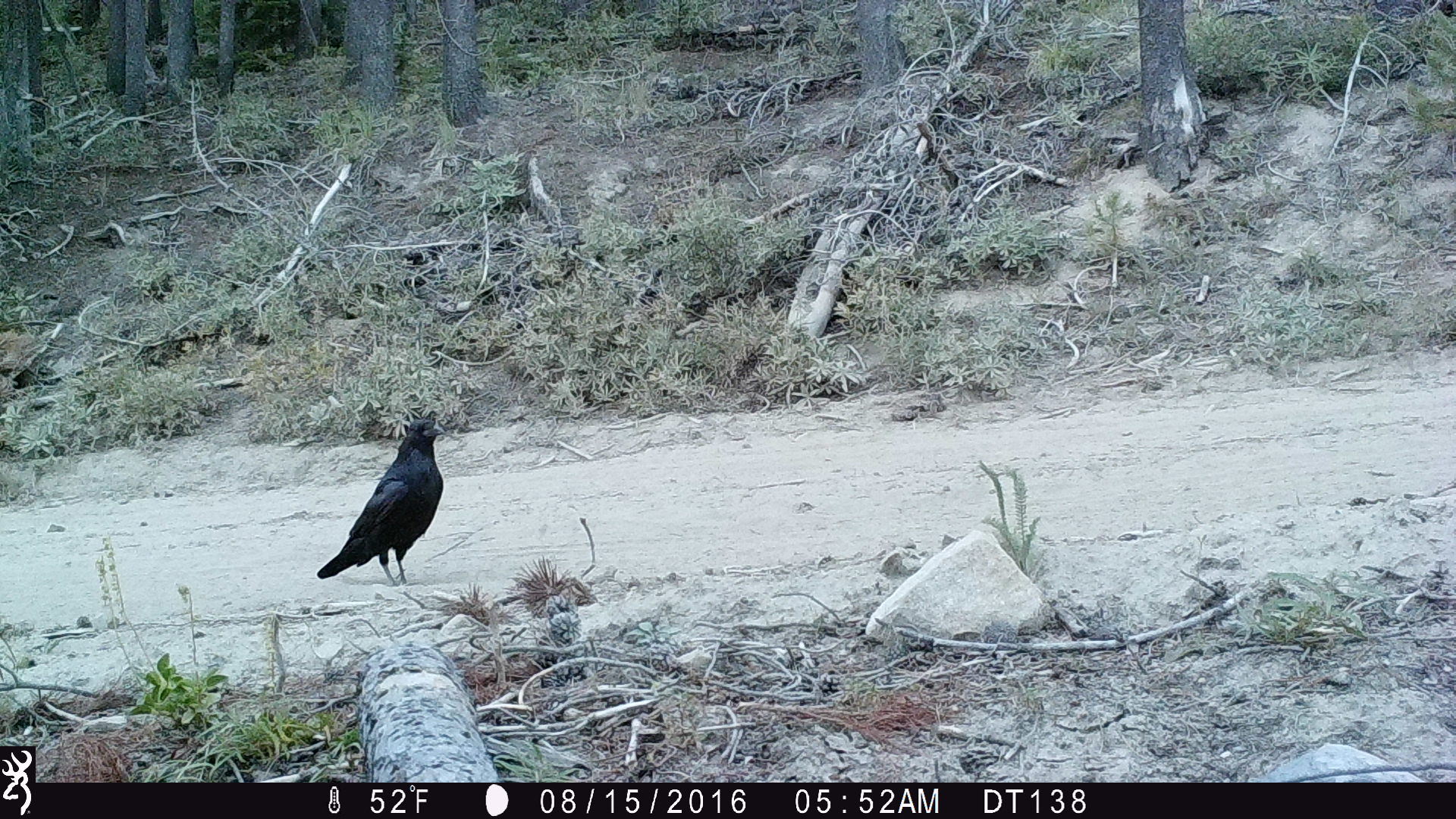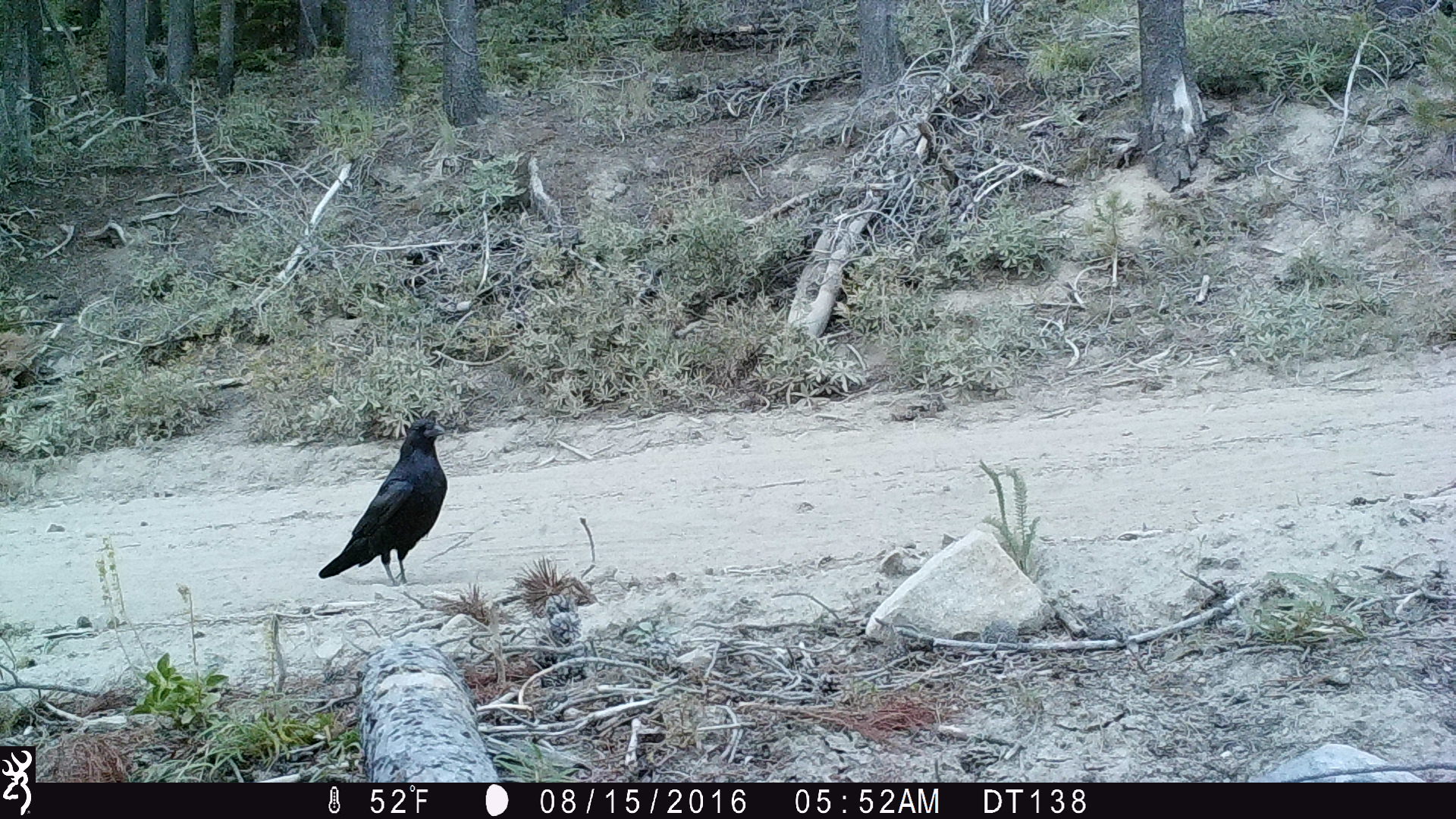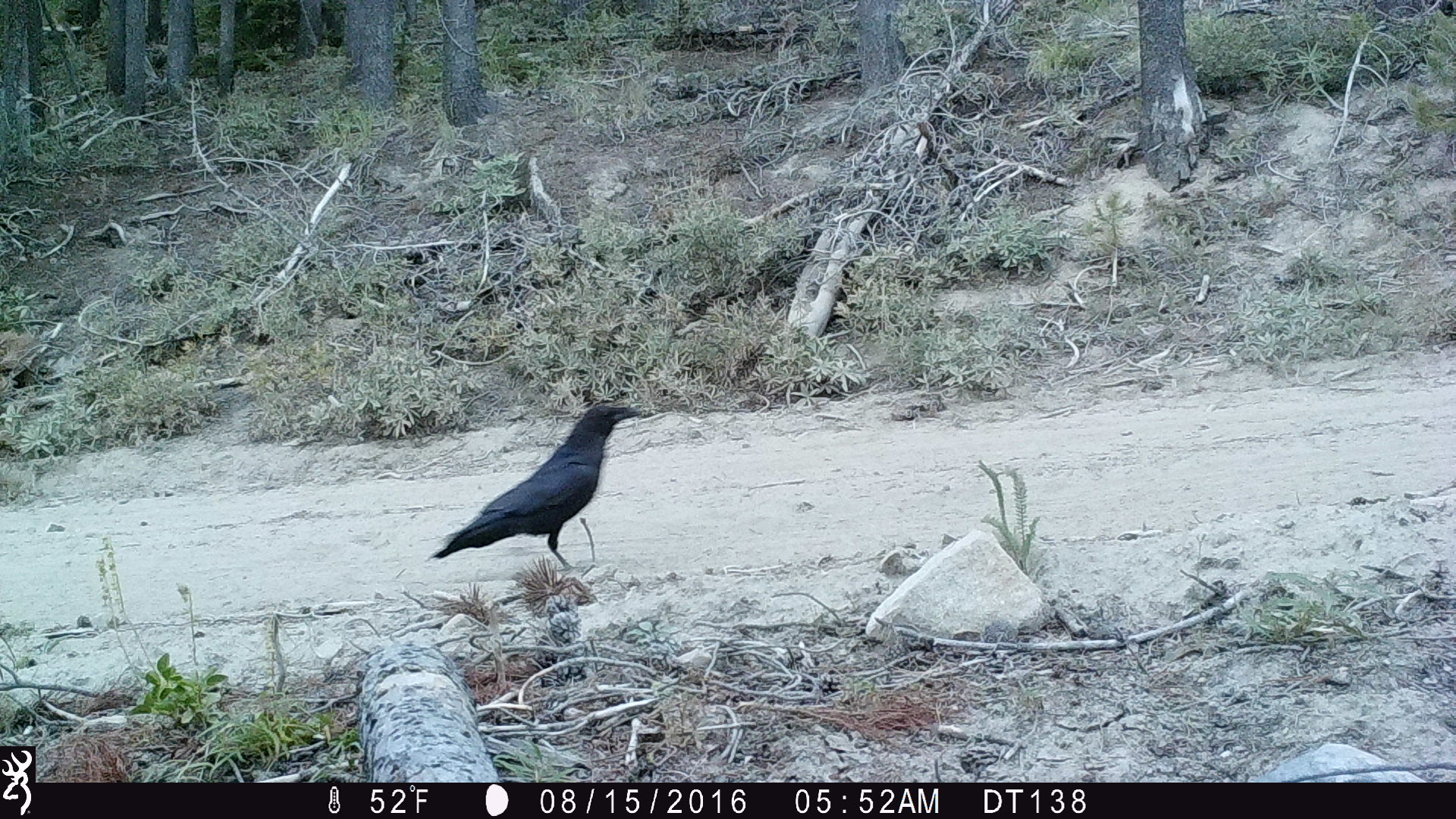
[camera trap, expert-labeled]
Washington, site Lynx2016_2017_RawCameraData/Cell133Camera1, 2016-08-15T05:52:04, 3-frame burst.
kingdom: Animalia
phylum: Chordata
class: Aves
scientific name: Aves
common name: birds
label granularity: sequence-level